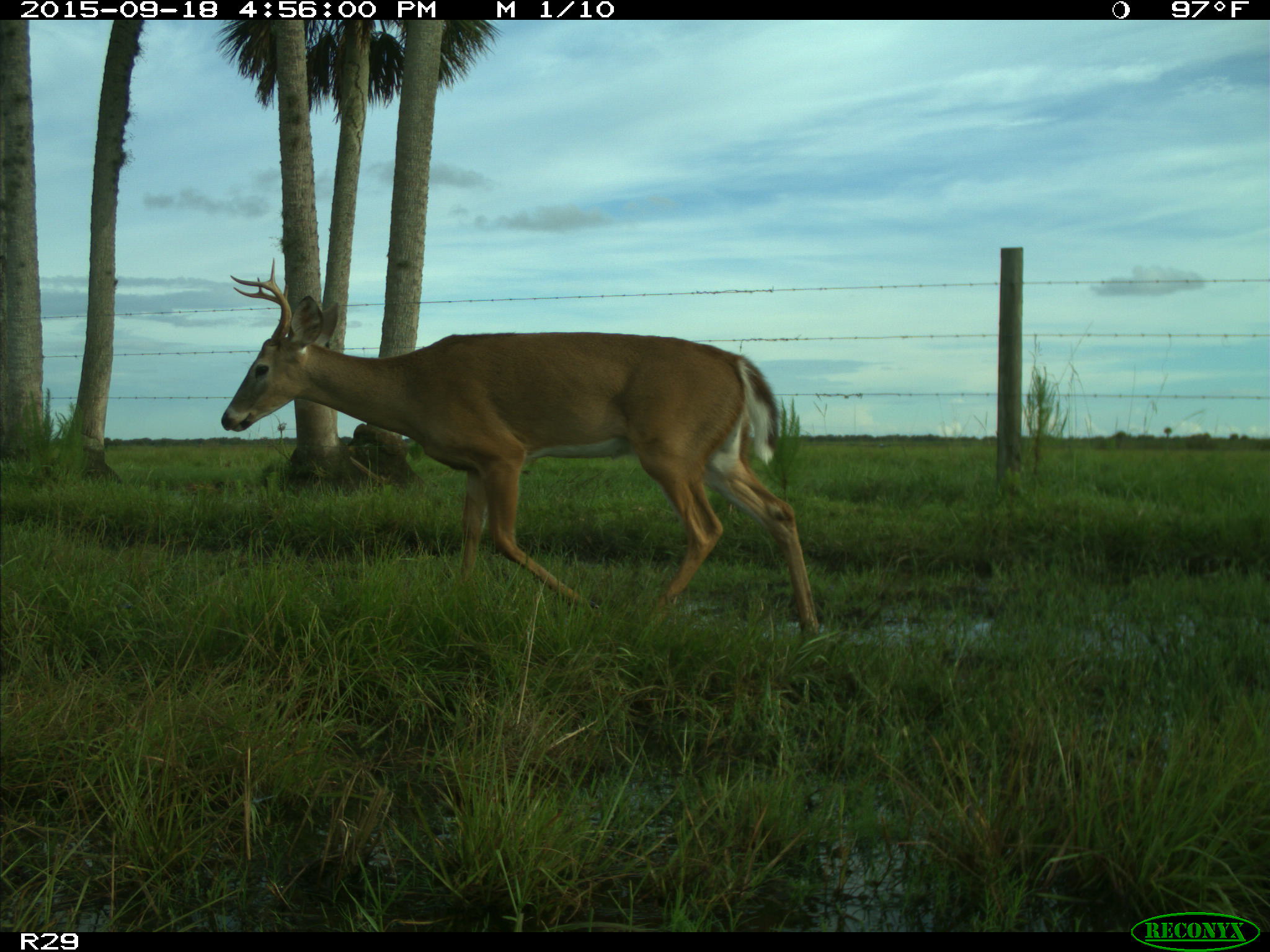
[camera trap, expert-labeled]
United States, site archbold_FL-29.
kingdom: Animalia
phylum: Chordata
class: Mammalia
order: Artiodactyla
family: Cervidae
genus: Odocoileus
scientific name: Odocoileus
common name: deer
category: unidentified deer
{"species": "unidentified deer (deer) (Odocoileus)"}